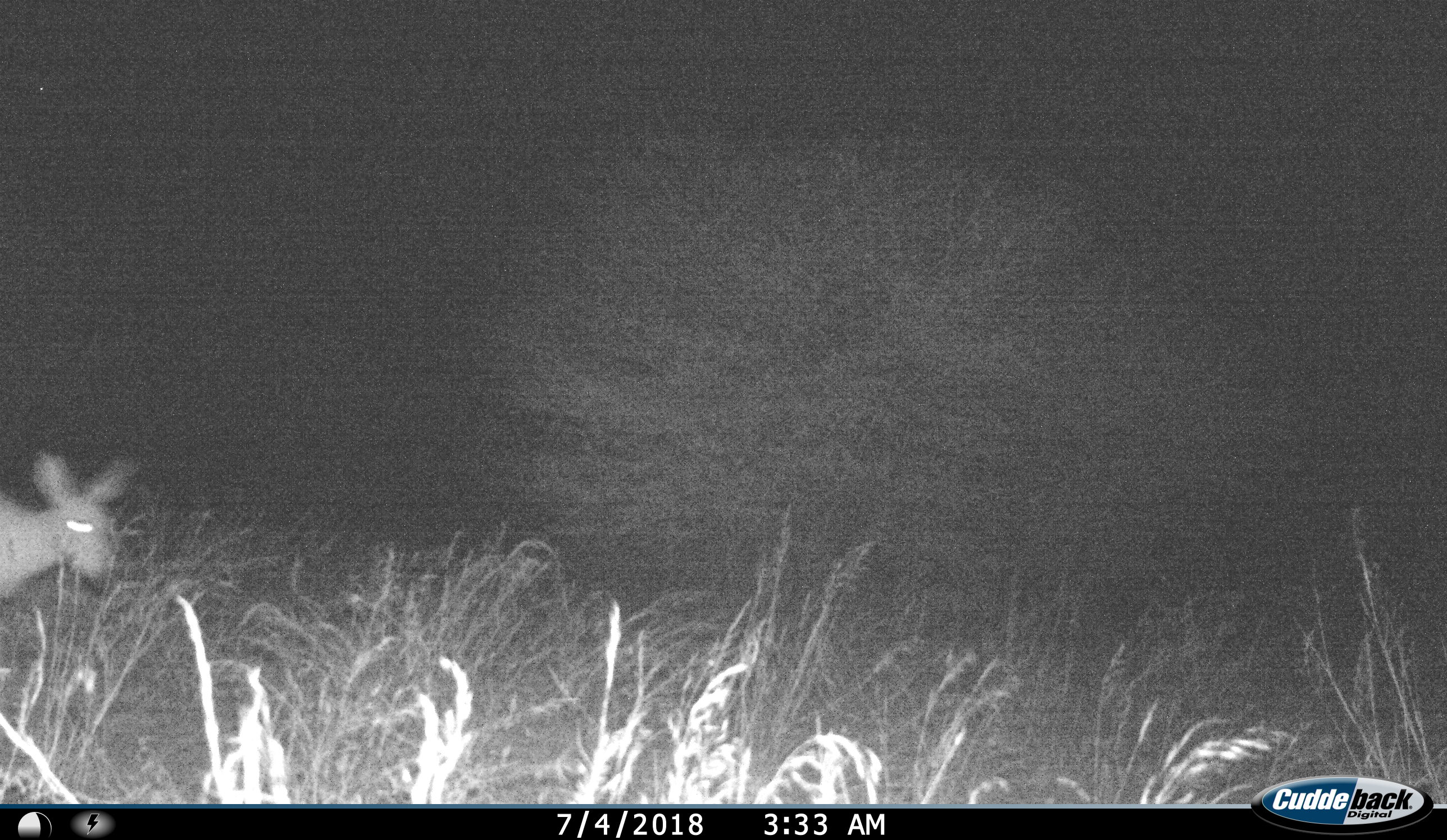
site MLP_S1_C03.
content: unidentified animal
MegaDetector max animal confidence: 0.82